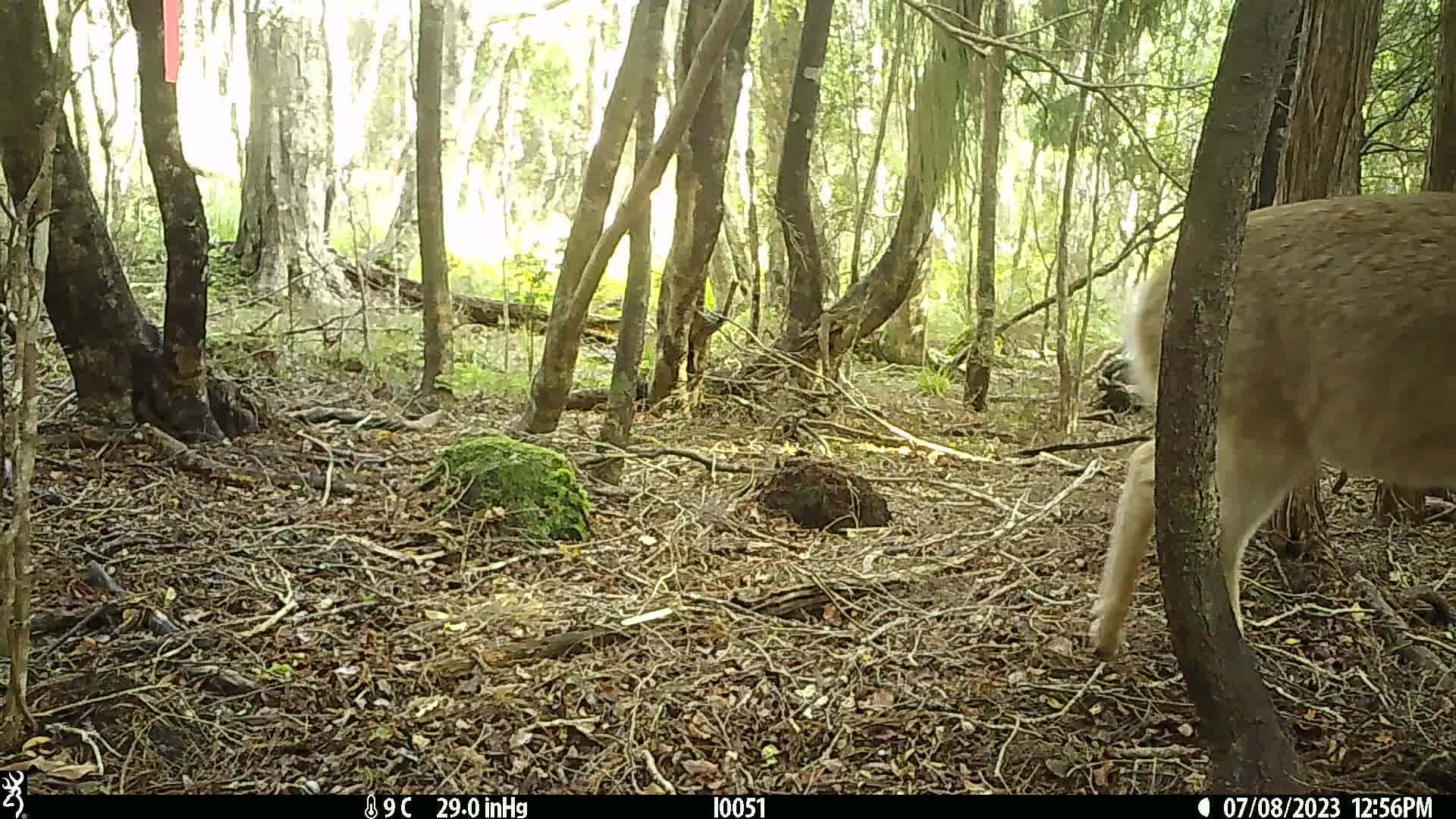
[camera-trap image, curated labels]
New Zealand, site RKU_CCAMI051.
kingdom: Animalia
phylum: Chordata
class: Mammalia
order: Artiodactyla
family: Cervidae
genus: Odocoileus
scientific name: Odocoileus virginianus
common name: white-tailed deer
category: white tailed deer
White tailed deer (white-tailed deer) (Odocoileus virginianus).